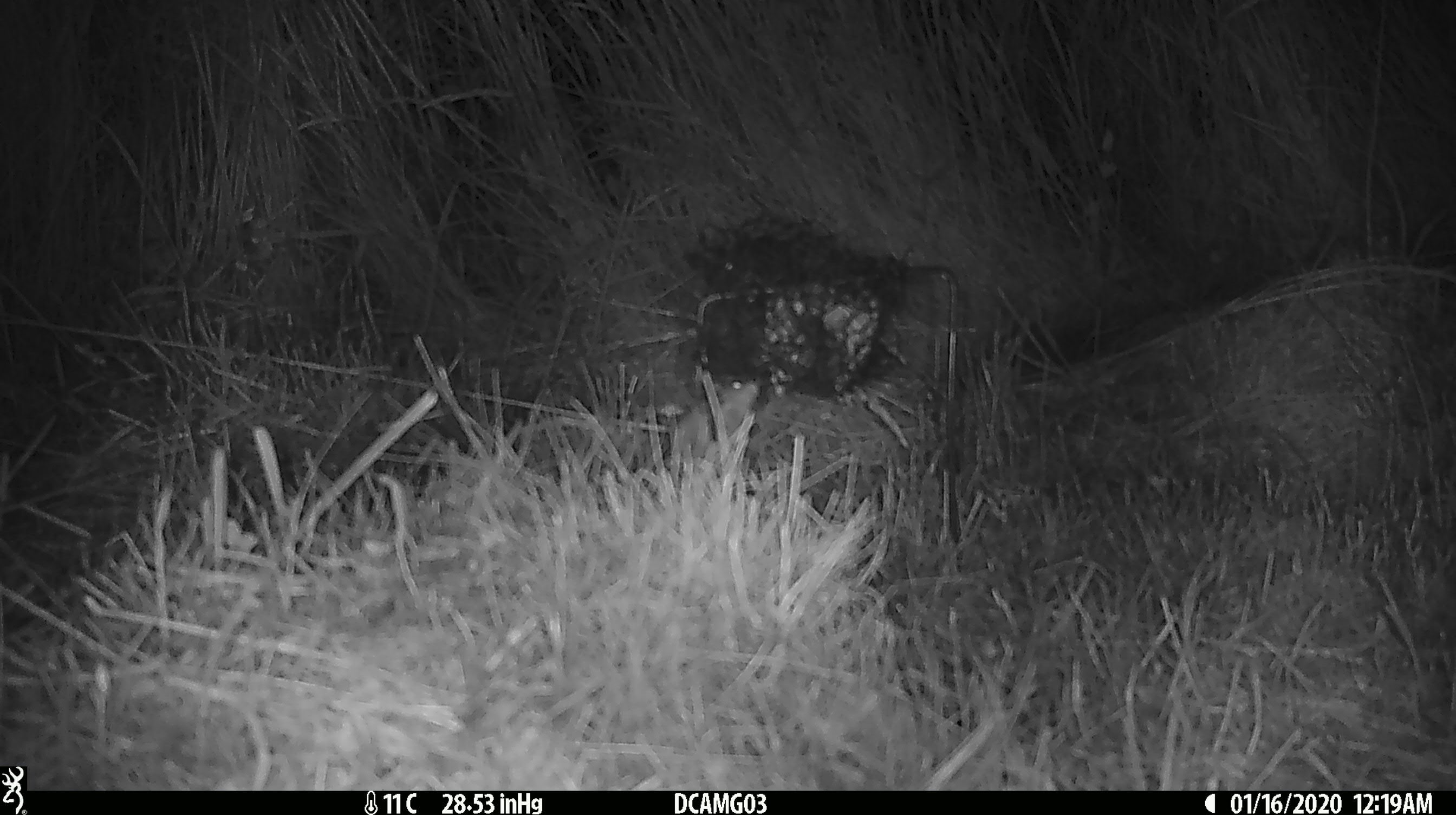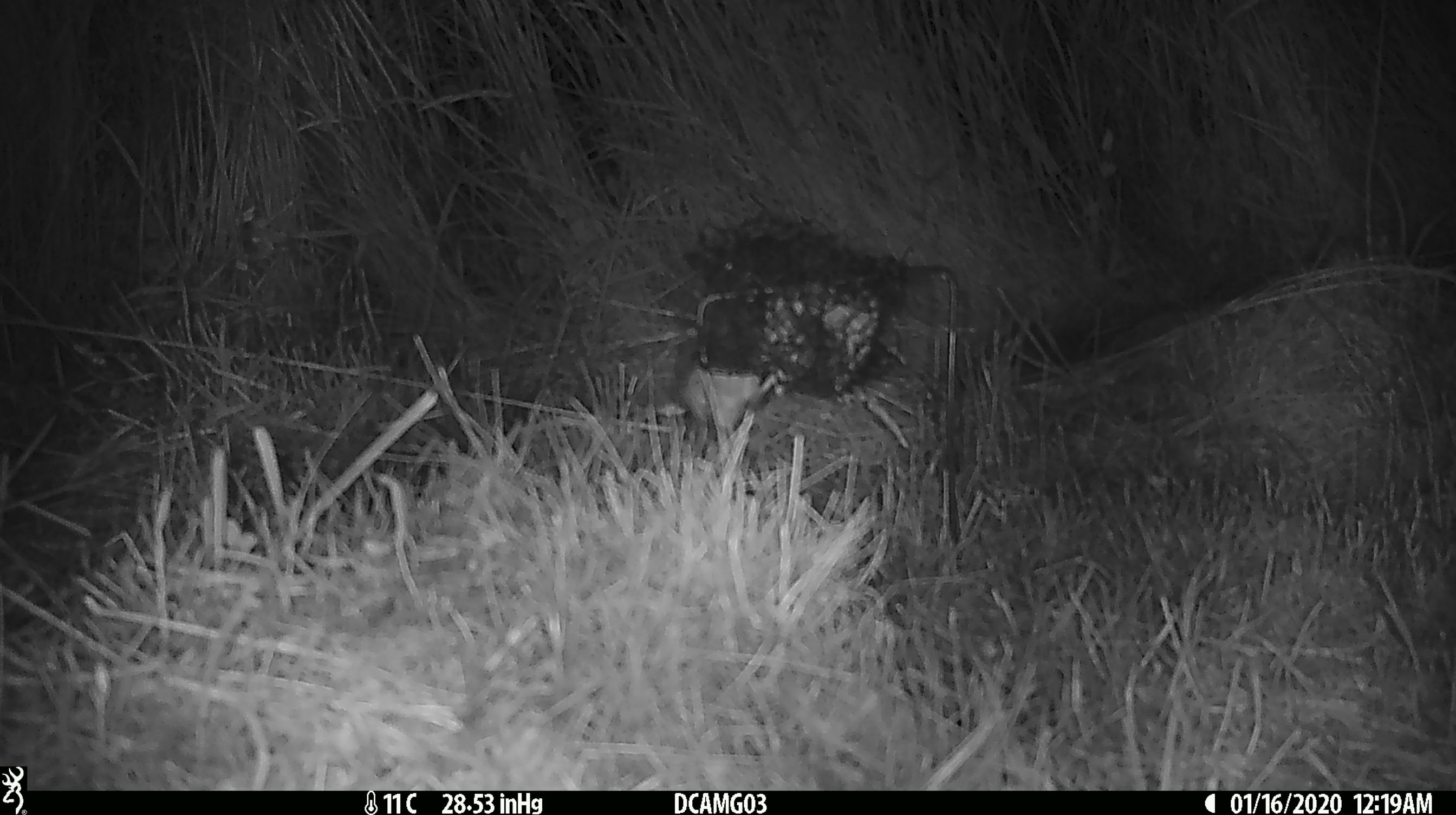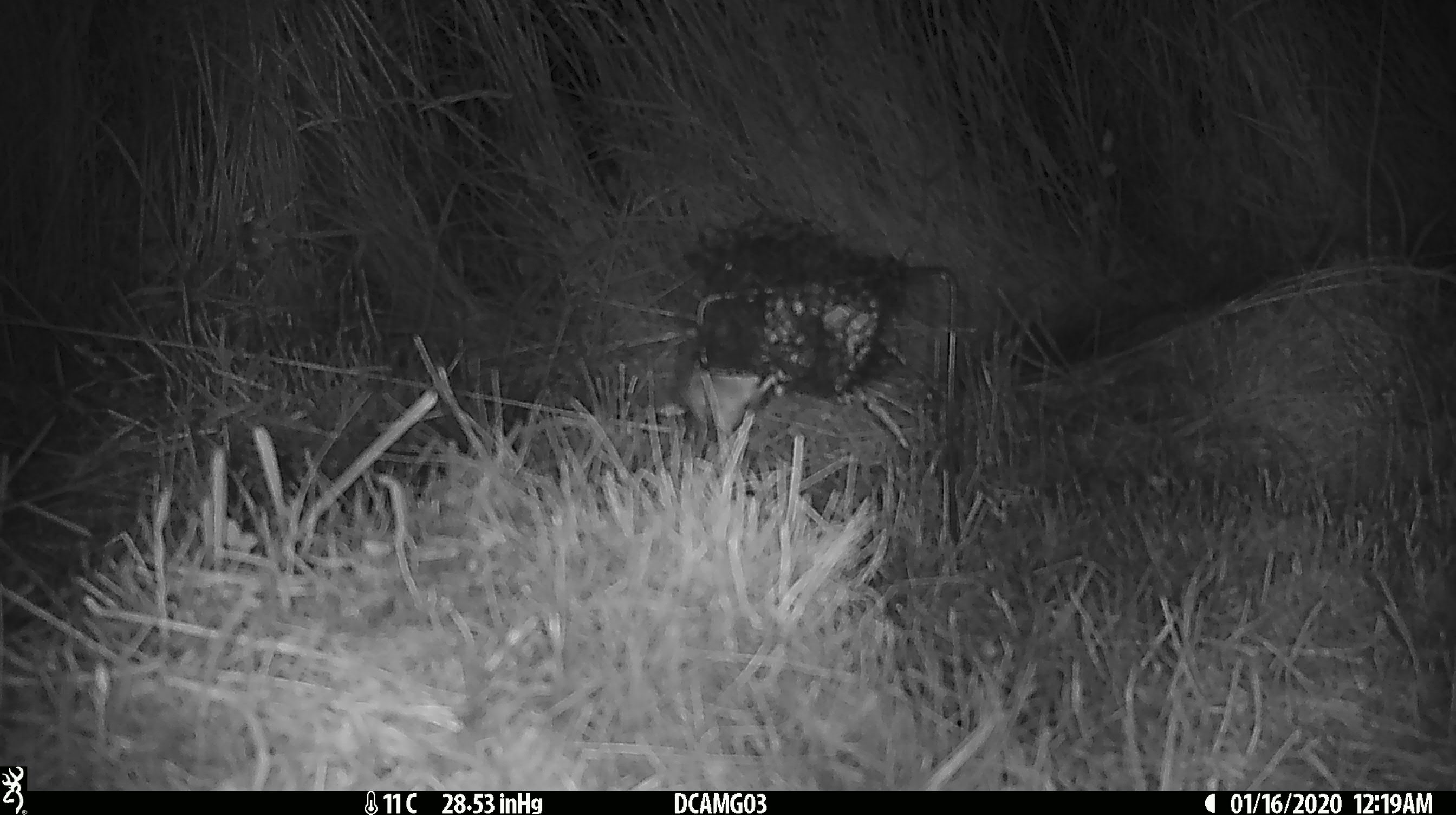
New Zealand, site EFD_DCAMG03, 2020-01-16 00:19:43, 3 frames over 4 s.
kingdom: Animalia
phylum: Chordata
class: Mammalia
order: Rodentia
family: Muridae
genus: Mus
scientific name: Mus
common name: mouse